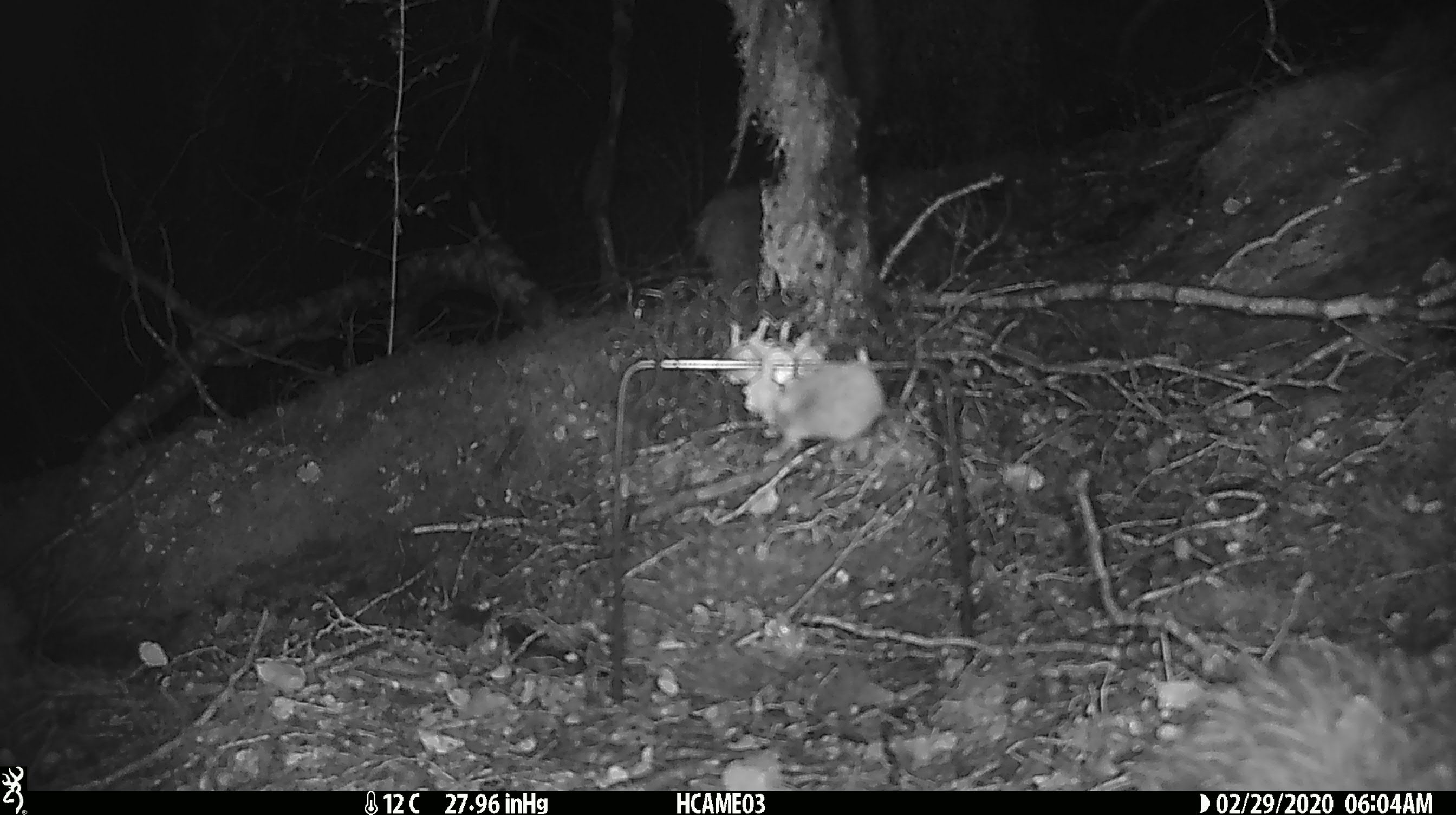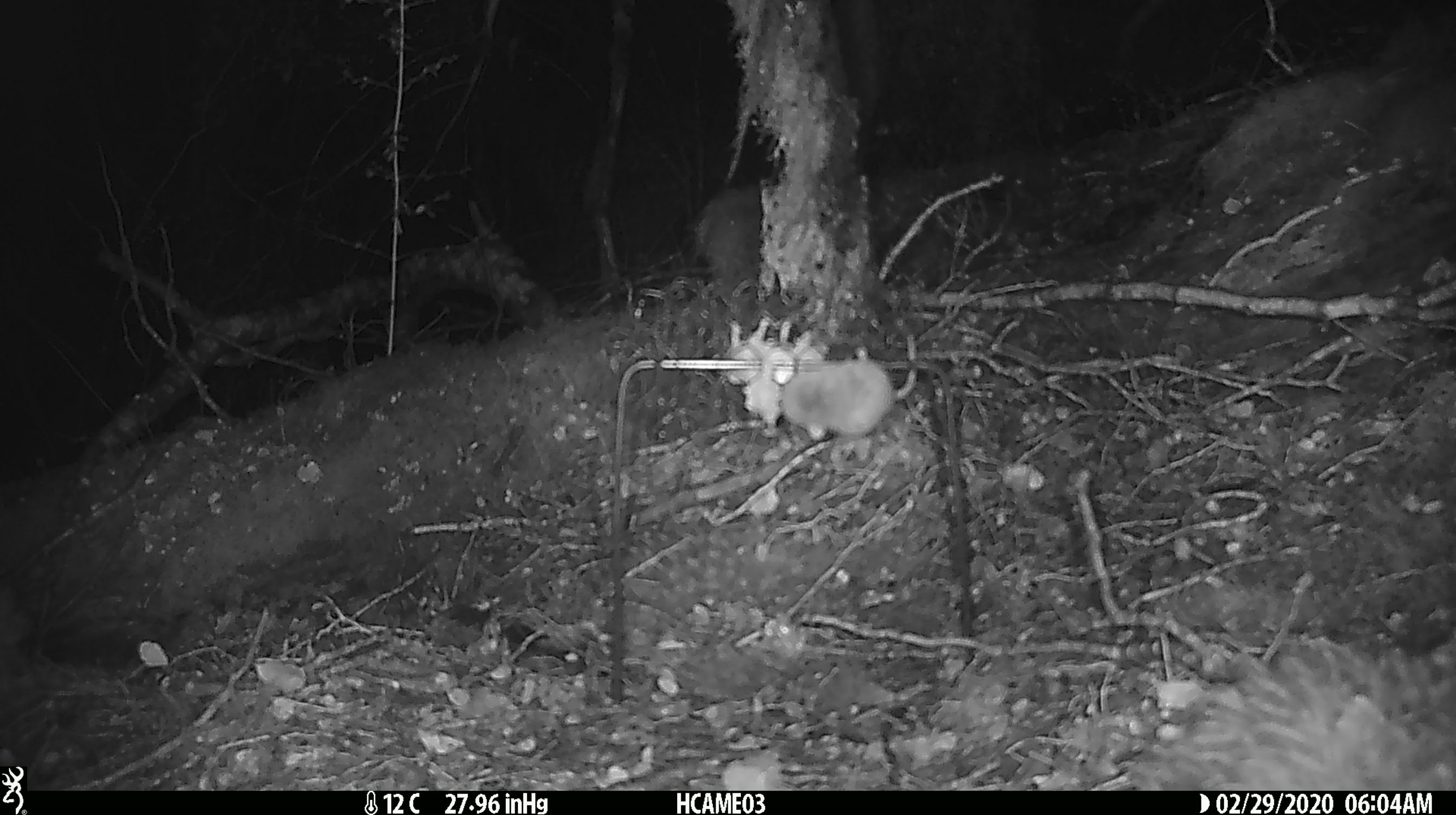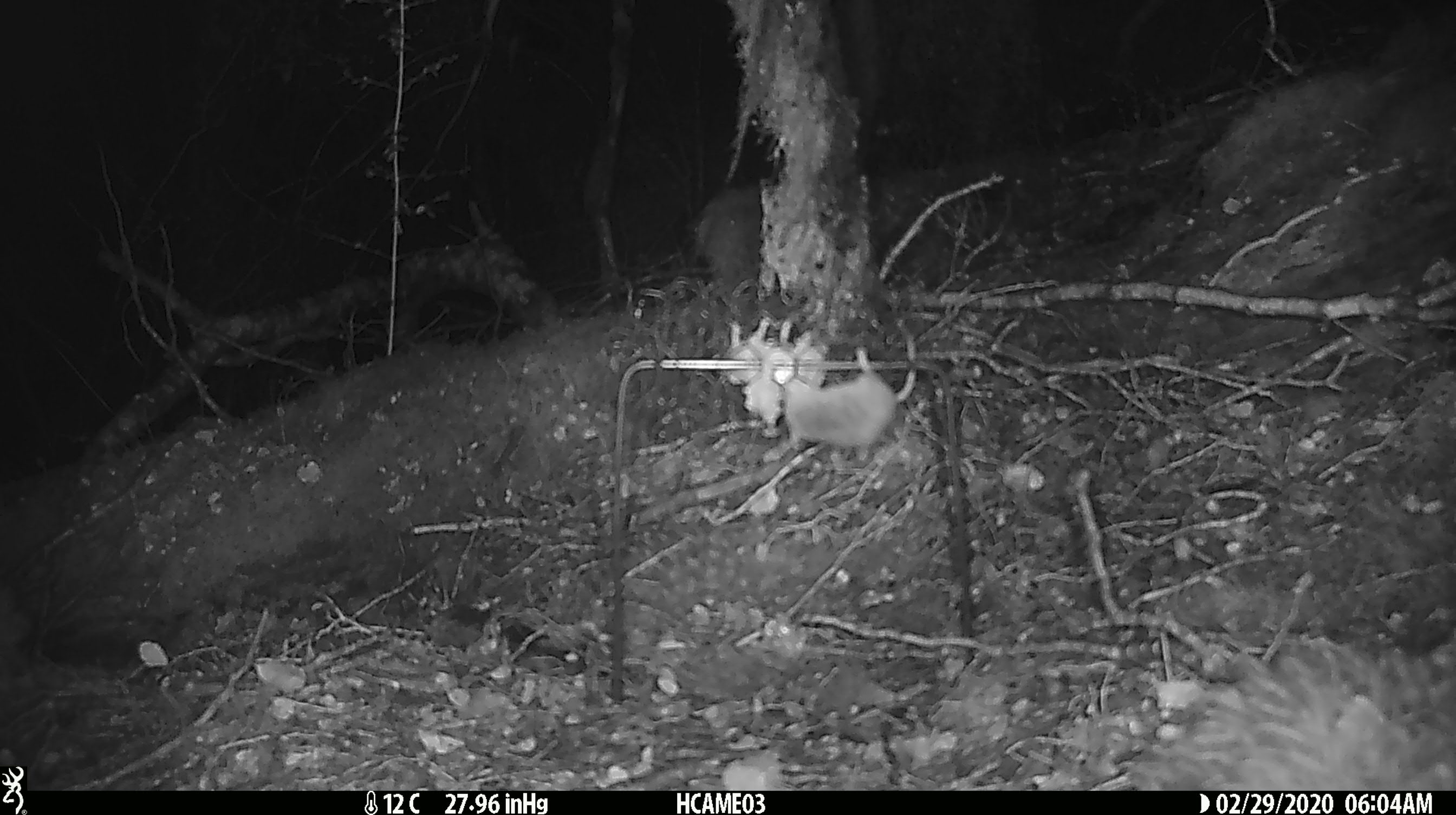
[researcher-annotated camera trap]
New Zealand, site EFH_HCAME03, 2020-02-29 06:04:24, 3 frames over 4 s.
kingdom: Animalia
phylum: Chordata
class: Mammalia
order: Rodentia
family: Muridae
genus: Mus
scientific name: Mus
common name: mouse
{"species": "mouse (Mus)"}